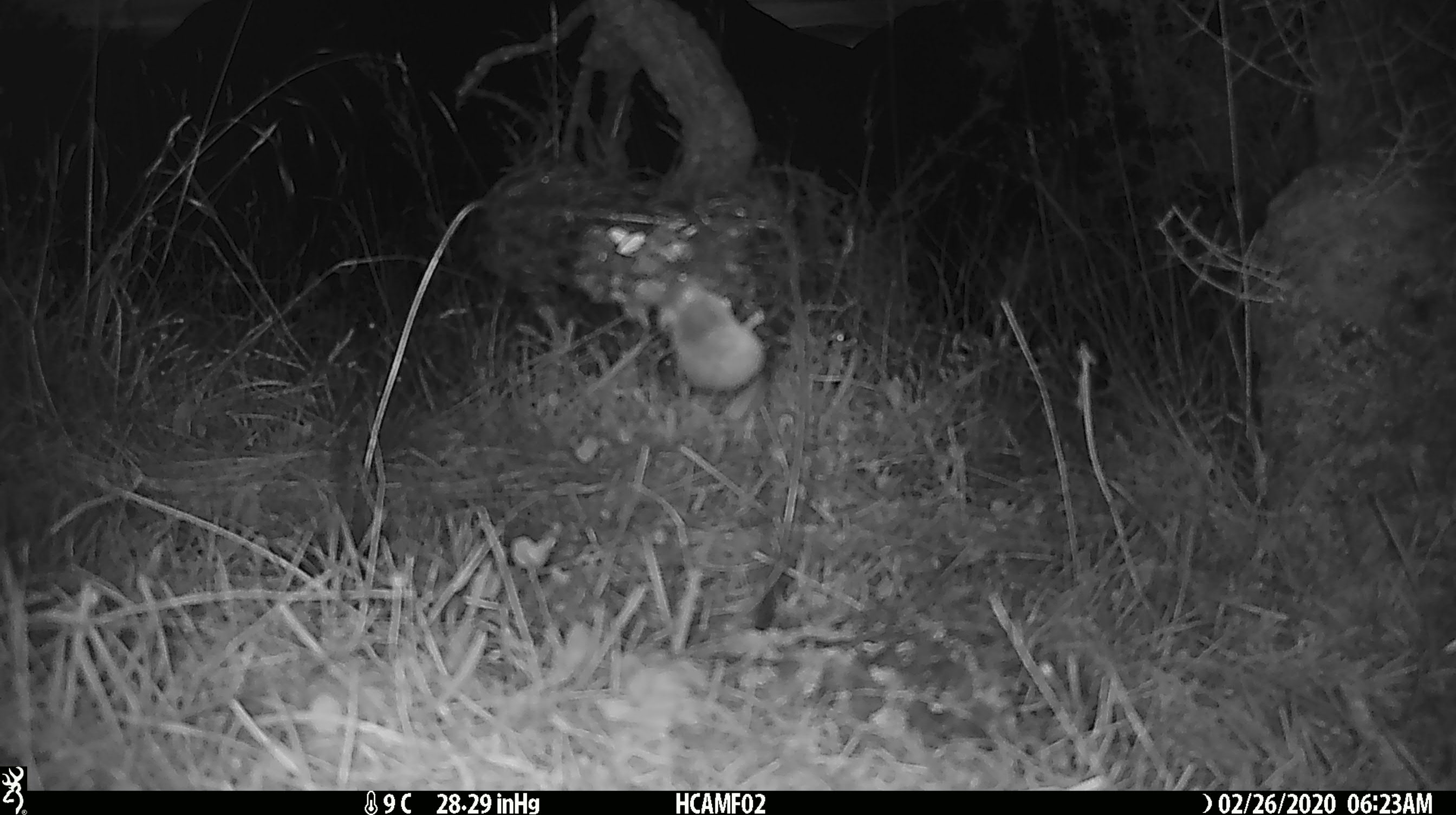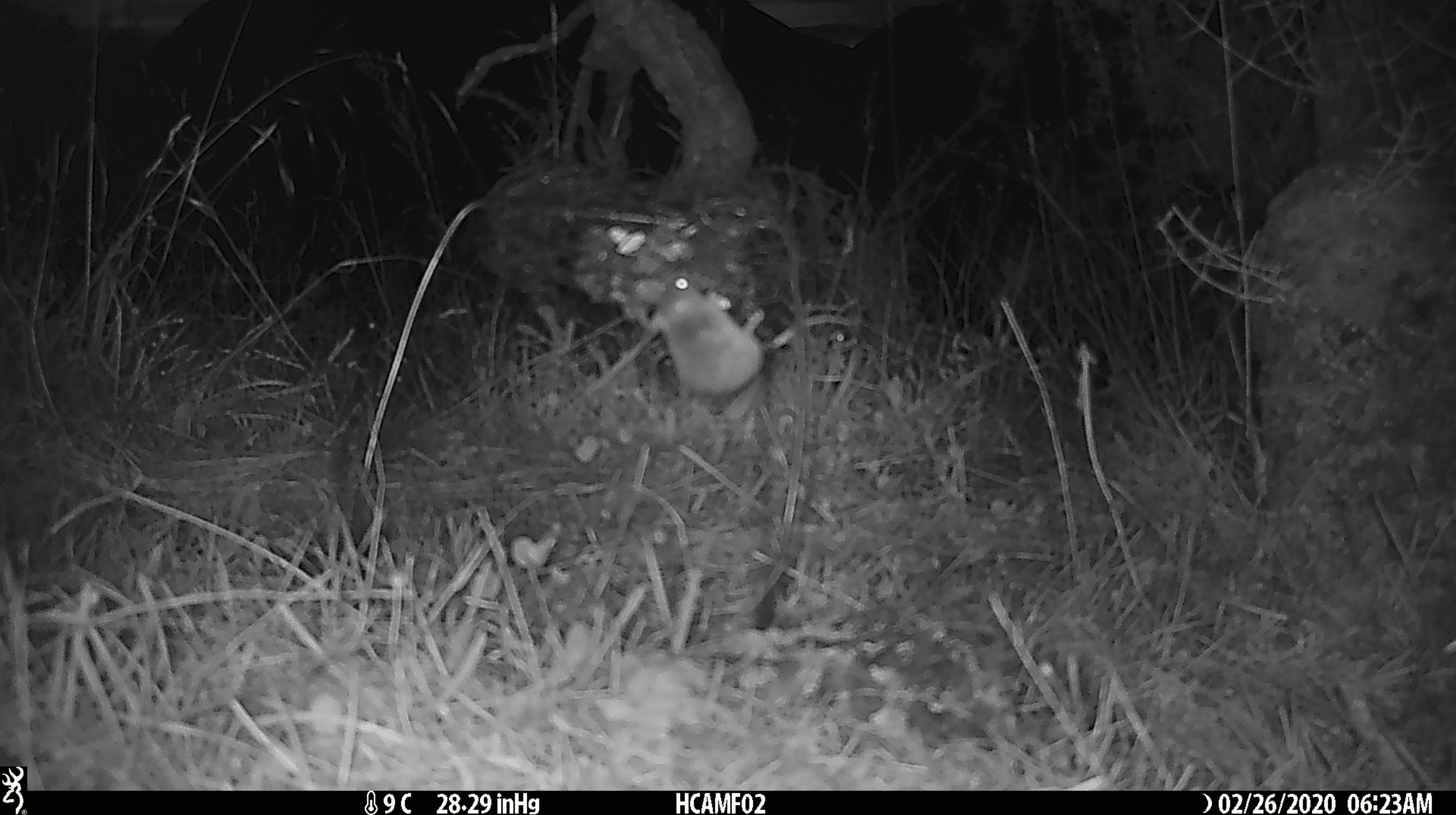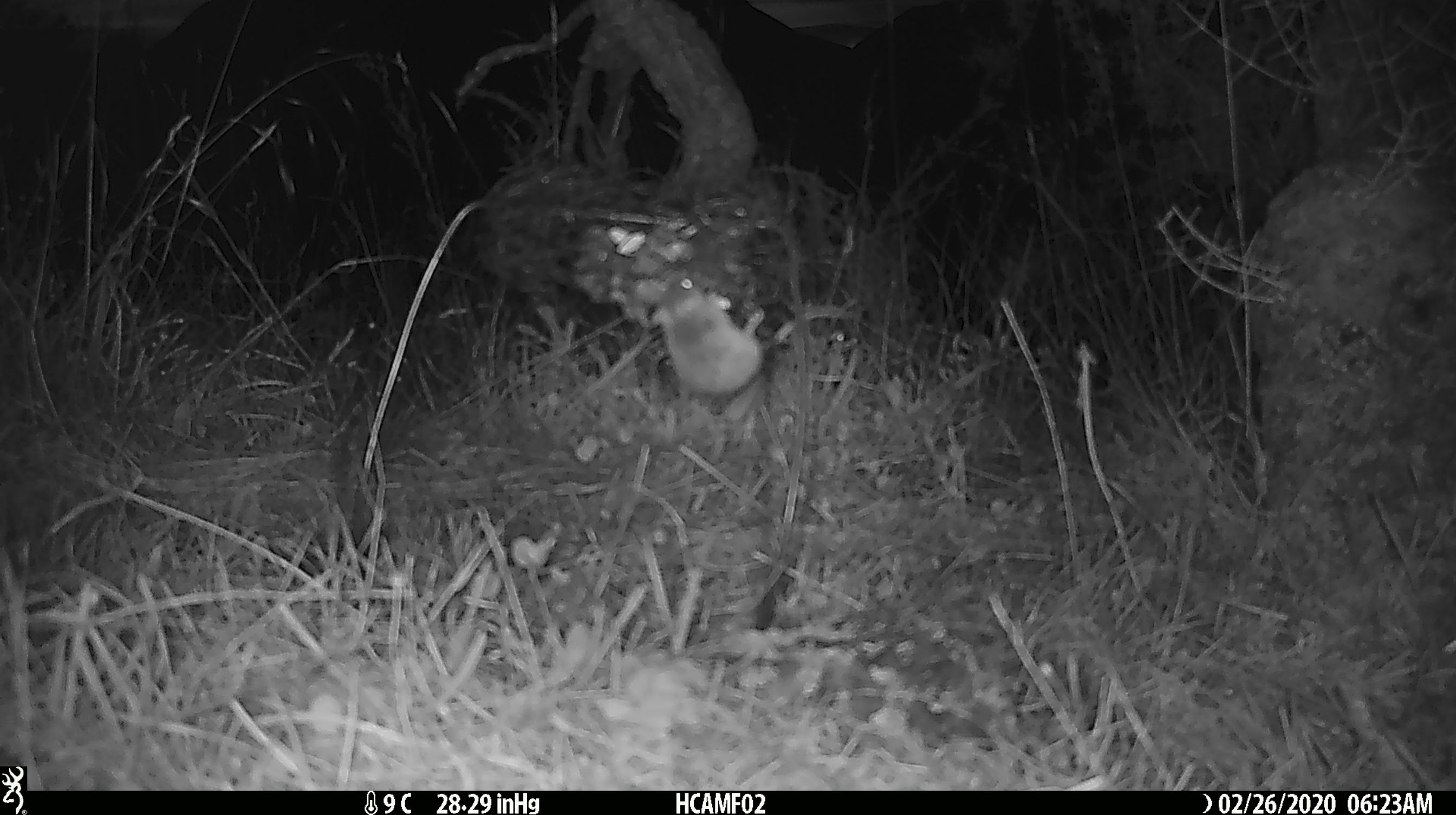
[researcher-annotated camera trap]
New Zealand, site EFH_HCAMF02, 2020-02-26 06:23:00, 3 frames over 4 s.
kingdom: Animalia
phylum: Chordata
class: Mammalia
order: Rodentia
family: Muridae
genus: Mus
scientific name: Mus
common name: mouse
Mouse (Mus).